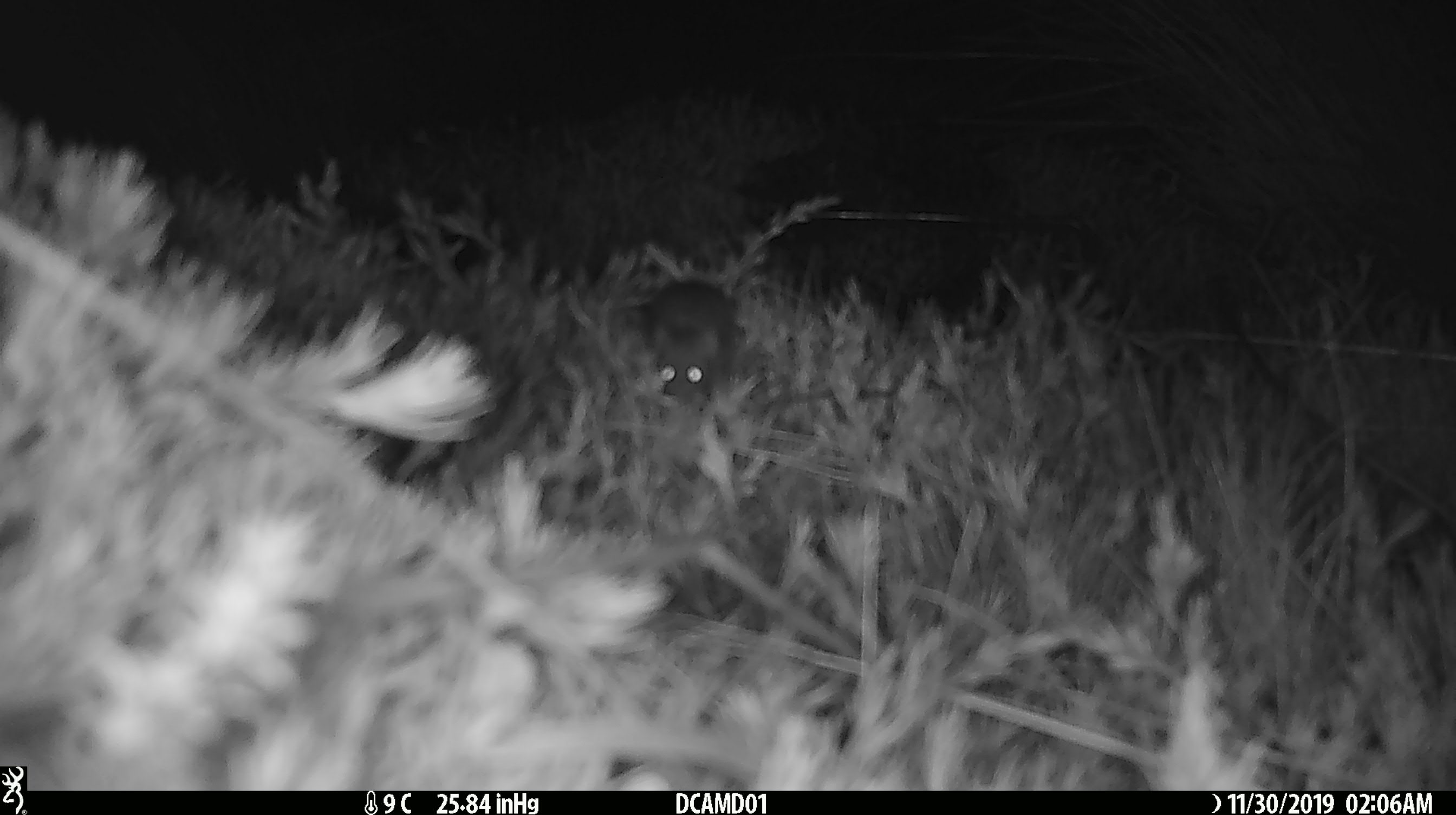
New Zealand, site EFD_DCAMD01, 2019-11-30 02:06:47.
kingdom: Animalia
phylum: Chordata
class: Mammalia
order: Rodentia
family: Muridae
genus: Mus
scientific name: Mus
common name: mouse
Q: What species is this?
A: Mouse (Mus).